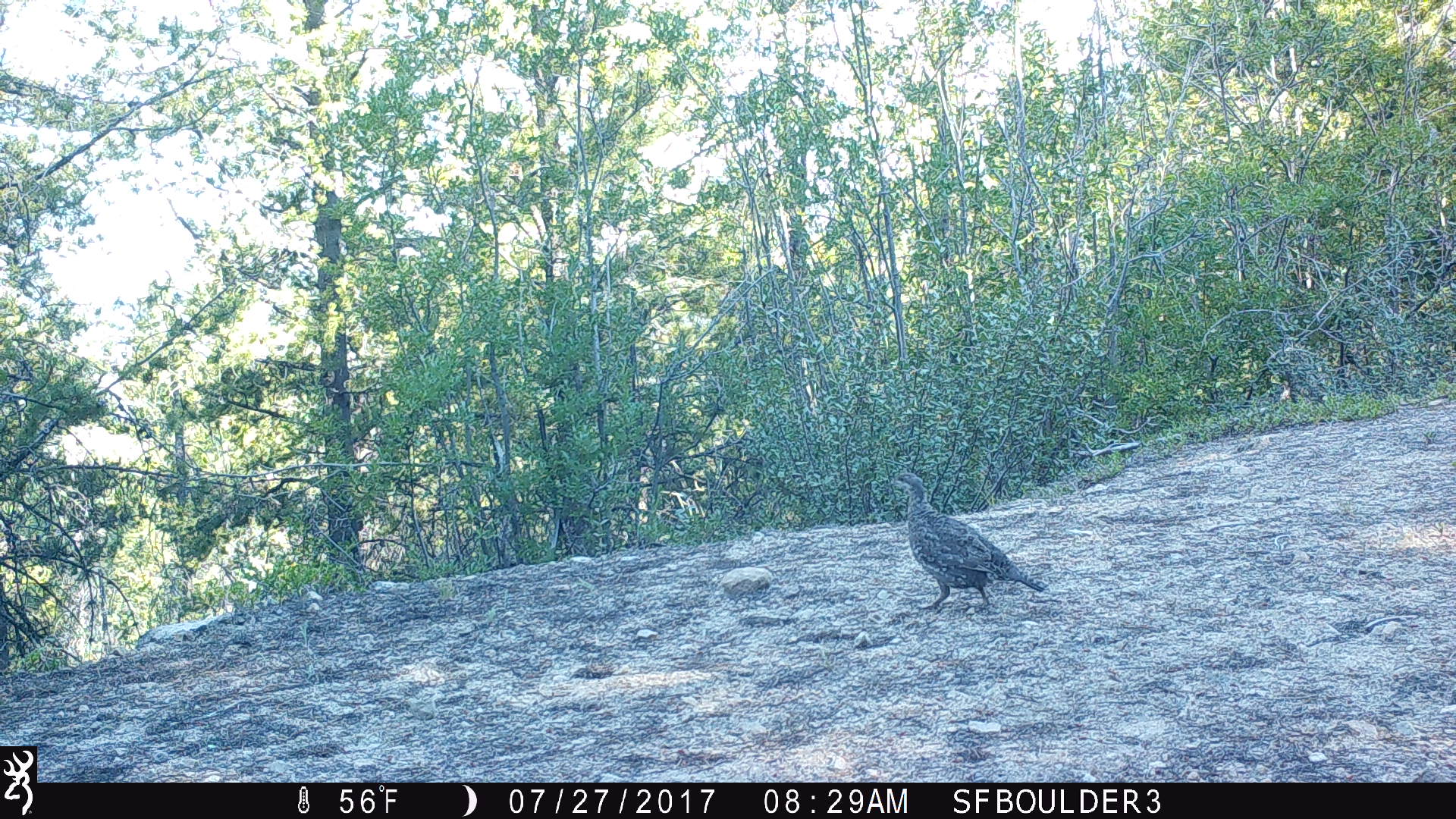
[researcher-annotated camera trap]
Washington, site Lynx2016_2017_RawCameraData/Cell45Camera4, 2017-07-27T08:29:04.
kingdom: Animalia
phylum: Chordata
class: Aves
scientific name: Aves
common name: birds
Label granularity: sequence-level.